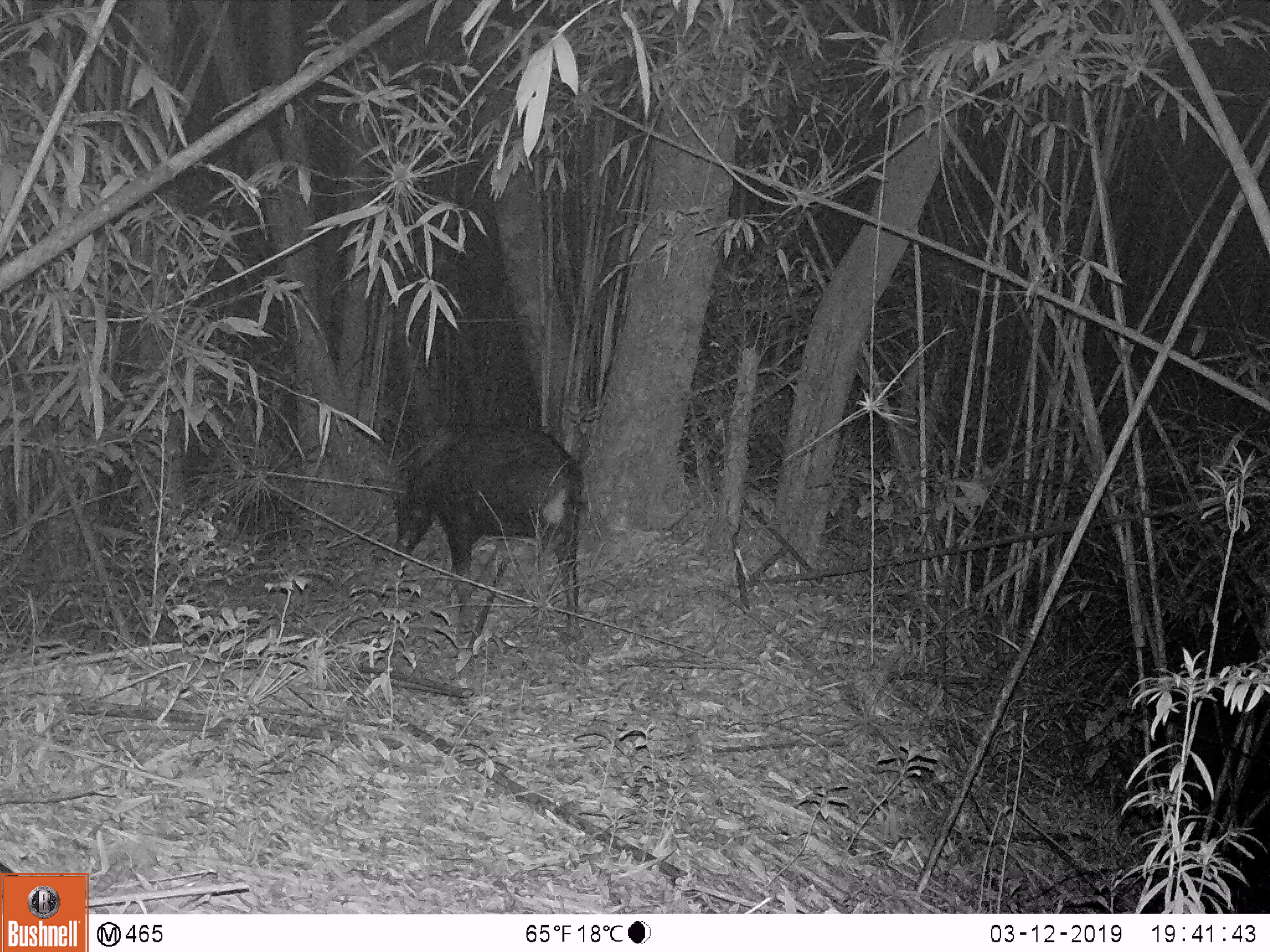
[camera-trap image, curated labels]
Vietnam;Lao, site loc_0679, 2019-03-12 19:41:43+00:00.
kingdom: Animalia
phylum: Chordata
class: Mammalia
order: Artiodactyla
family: Bovidae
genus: Capricornis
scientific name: Capricornis sumatraensis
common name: chinese serow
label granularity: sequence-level